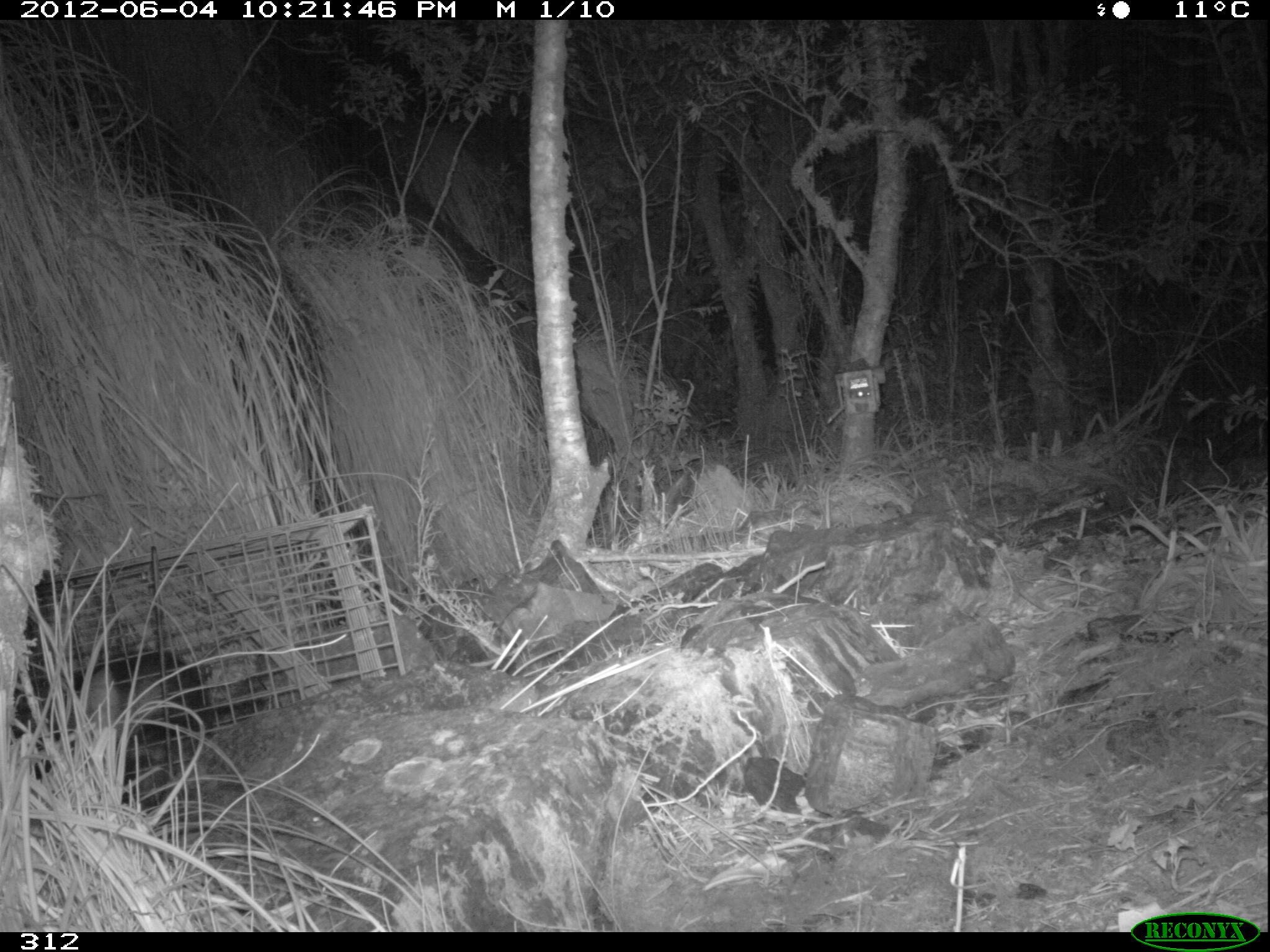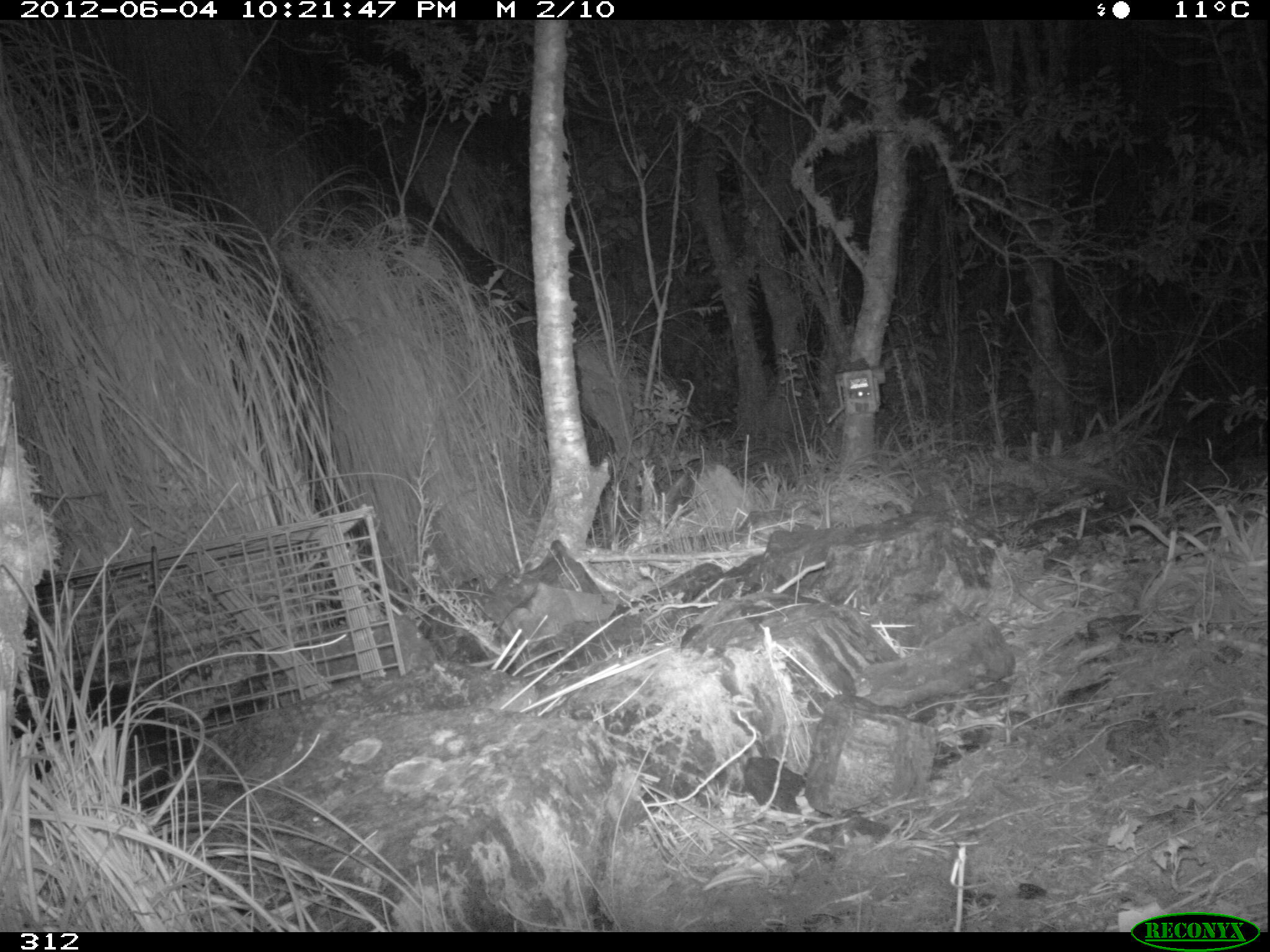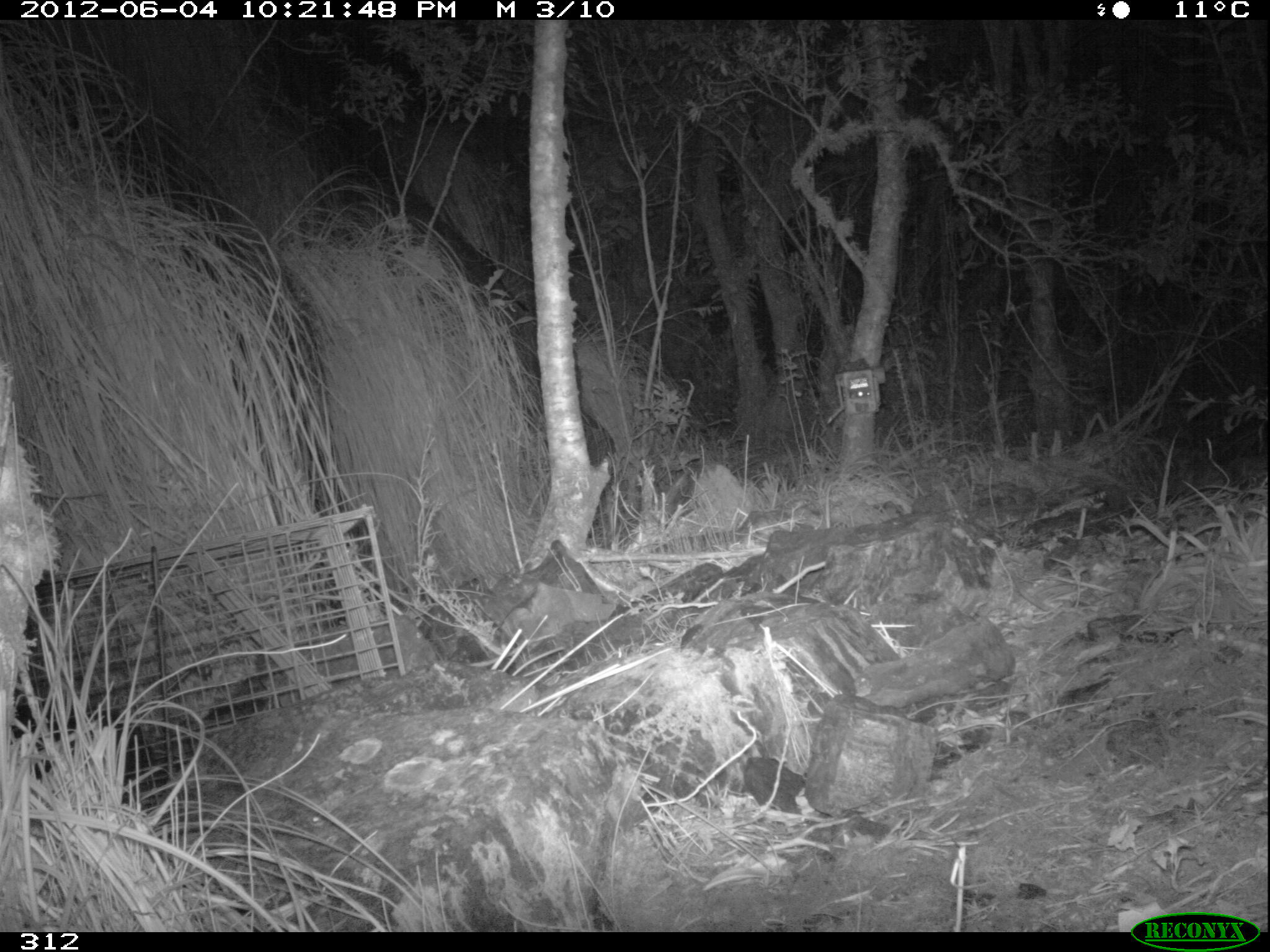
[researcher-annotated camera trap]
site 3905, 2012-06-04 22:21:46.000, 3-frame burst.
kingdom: Animalia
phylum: Chordata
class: Mammalia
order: Didelphimorphia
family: Didelphidae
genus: Didelphis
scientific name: Didelphis pernigra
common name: andean white-eared opossum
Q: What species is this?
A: Didelphis pernigra (andean white-eared opossum).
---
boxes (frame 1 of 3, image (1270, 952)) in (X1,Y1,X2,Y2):
didelphis pernigra: (4,645,213,797)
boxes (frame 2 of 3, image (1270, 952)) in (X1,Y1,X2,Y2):
didelphis pernigra: (9,679,196,815)